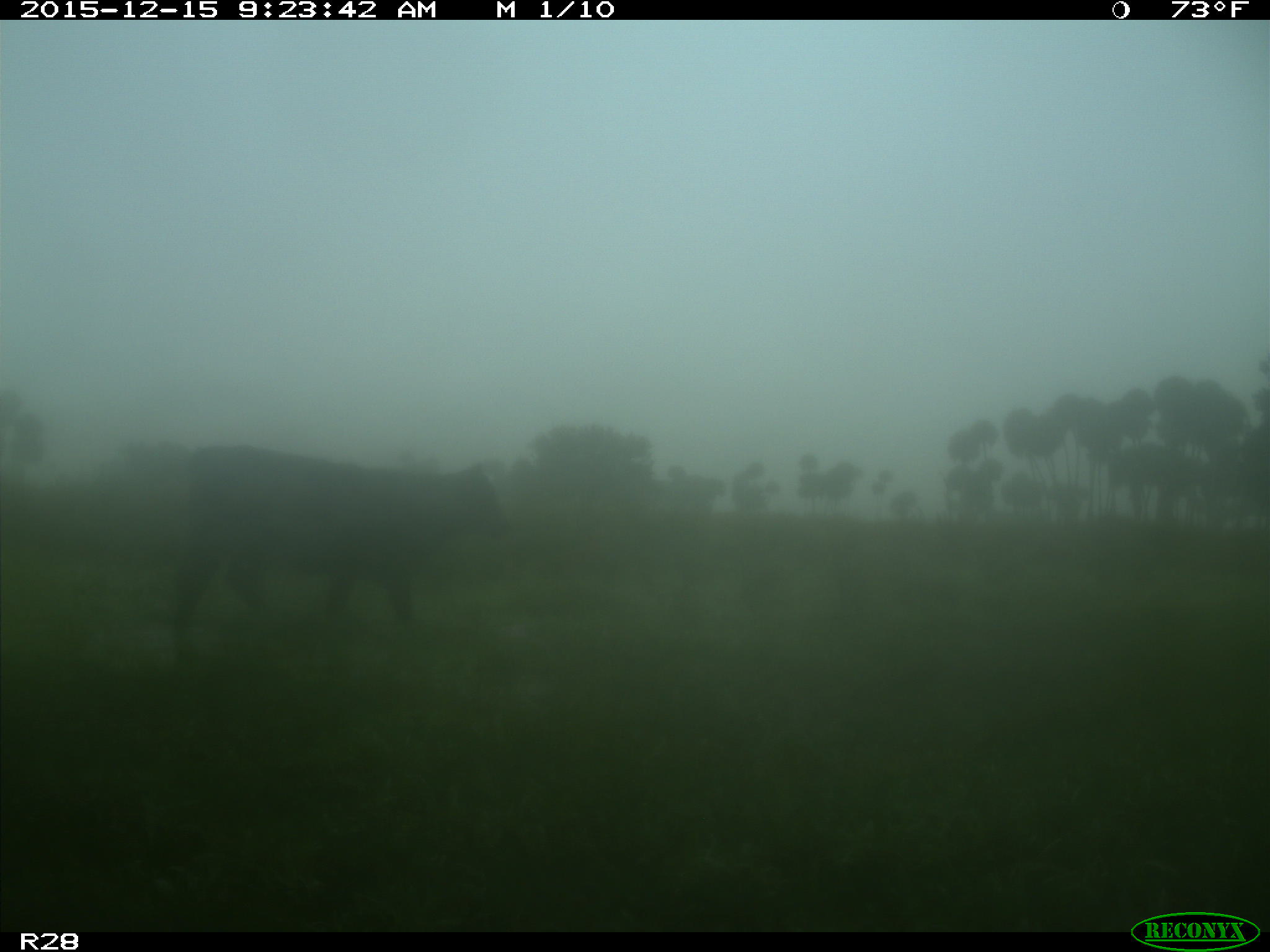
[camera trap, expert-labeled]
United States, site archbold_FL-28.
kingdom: Animalia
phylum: Chordata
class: Mammalia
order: Artiodactyla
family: Bovidae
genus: Bos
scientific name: Bos taurus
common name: domestic cow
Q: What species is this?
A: Bos taurus (domestic cow).